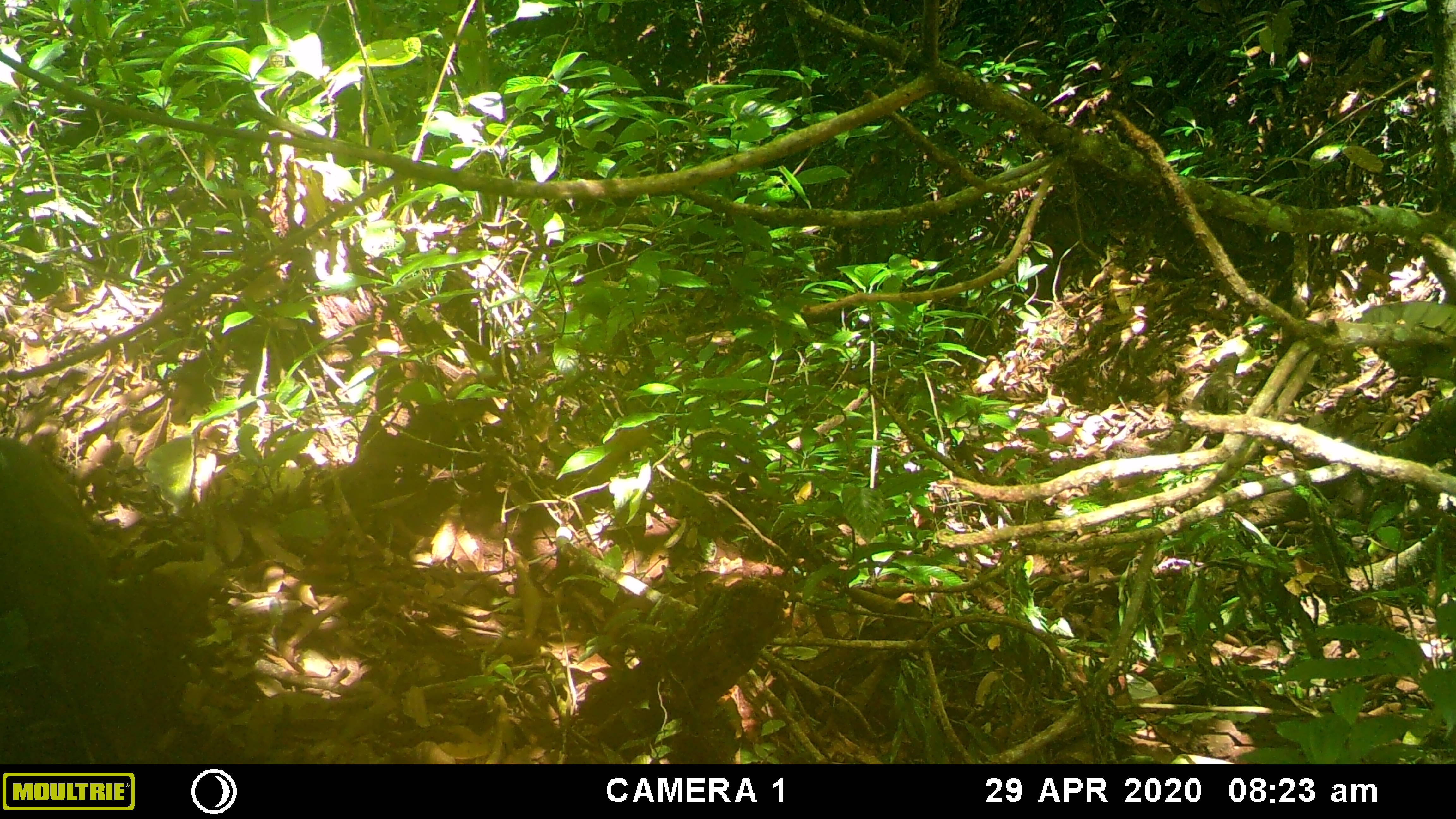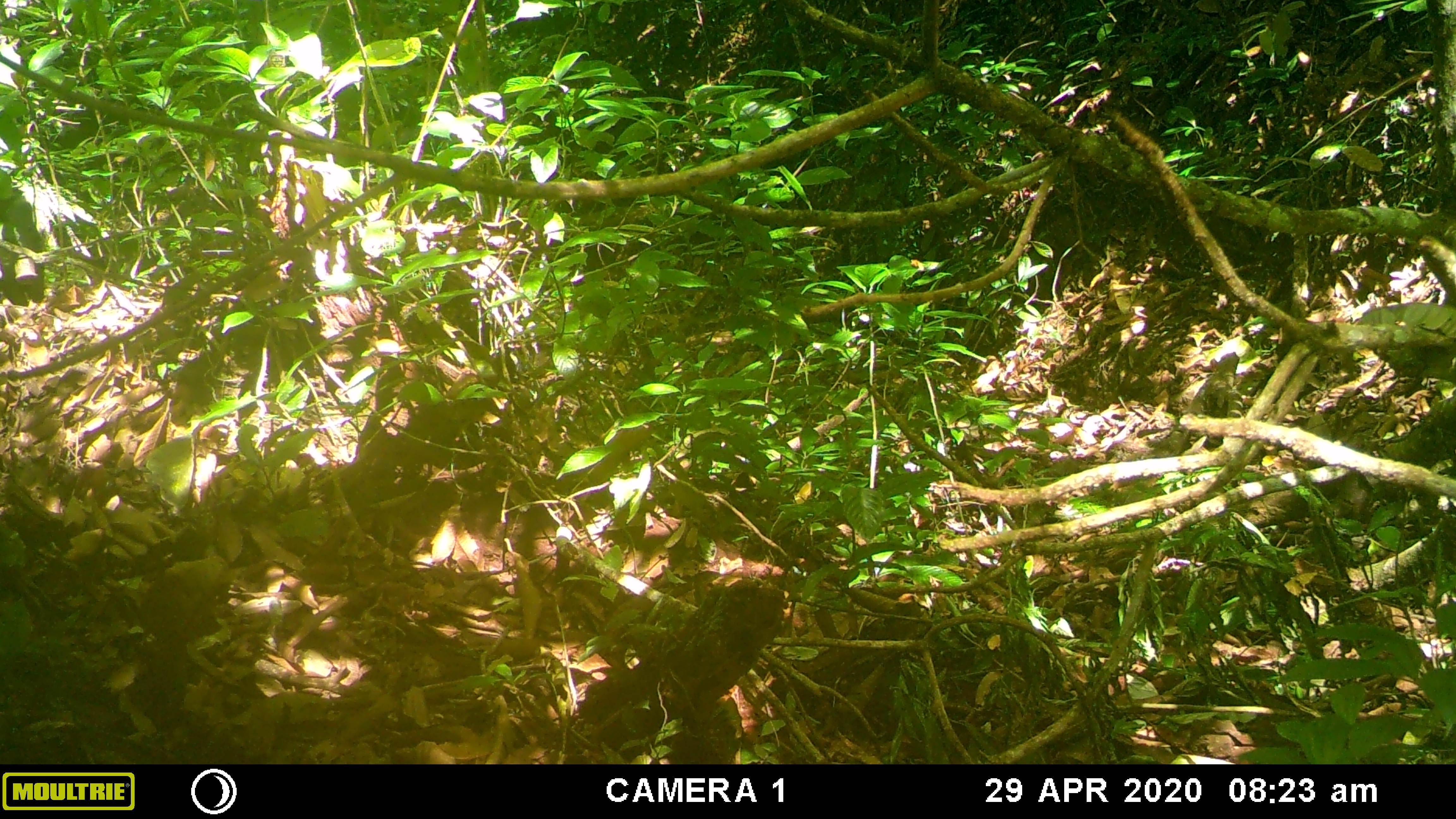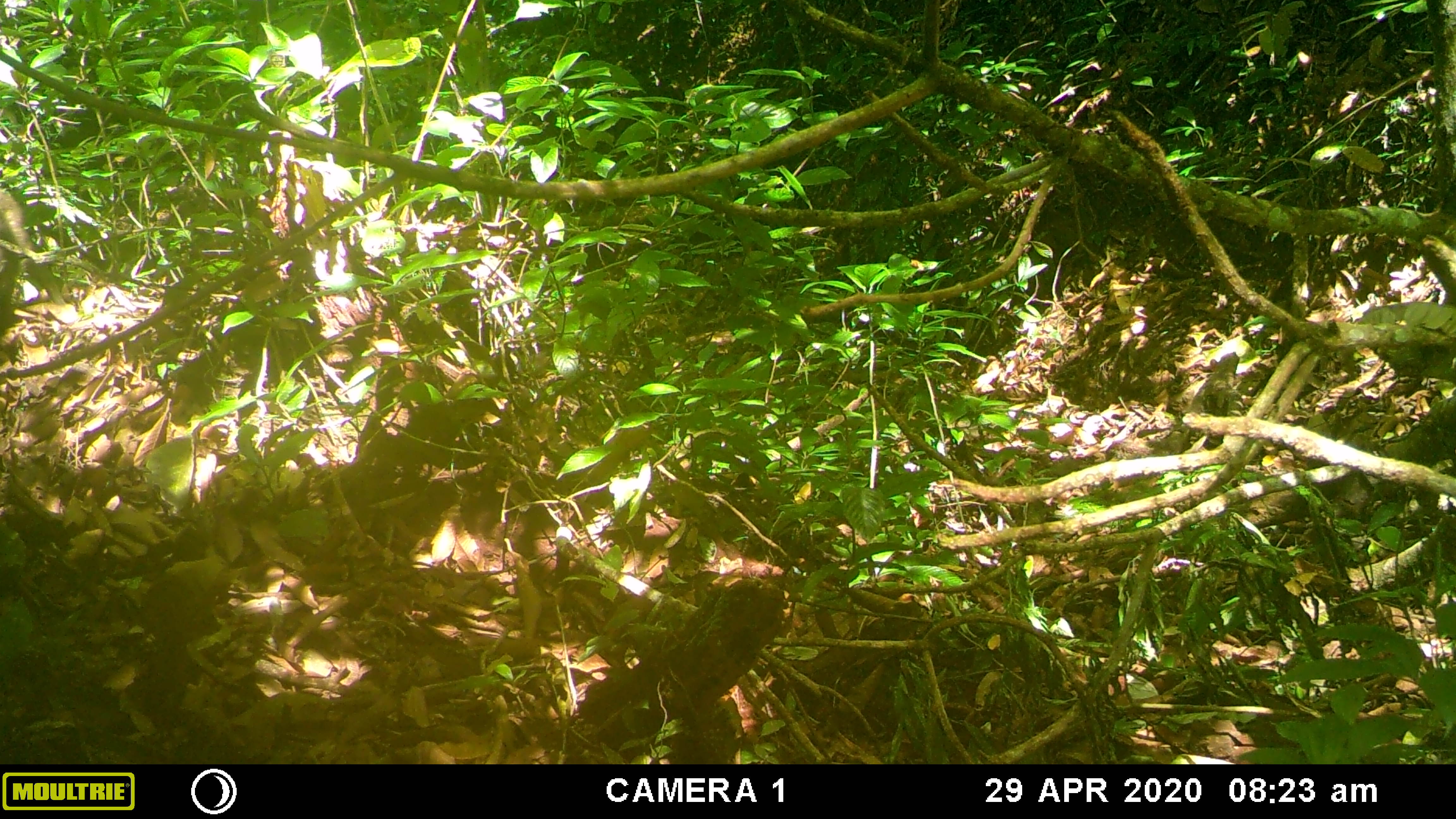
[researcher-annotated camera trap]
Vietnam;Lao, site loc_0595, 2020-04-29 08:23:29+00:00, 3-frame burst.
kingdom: Animalia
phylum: Chordata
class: Mammalia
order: Artiodactyla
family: Suidae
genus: Sus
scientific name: Sus scrofa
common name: eurasian wild pig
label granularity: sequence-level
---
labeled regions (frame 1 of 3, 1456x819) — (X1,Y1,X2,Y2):
eurasian wild pig: (0,434,167,764)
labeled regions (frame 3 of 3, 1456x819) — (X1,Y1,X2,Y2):
eurasian wild pig: (138,554,232,641)